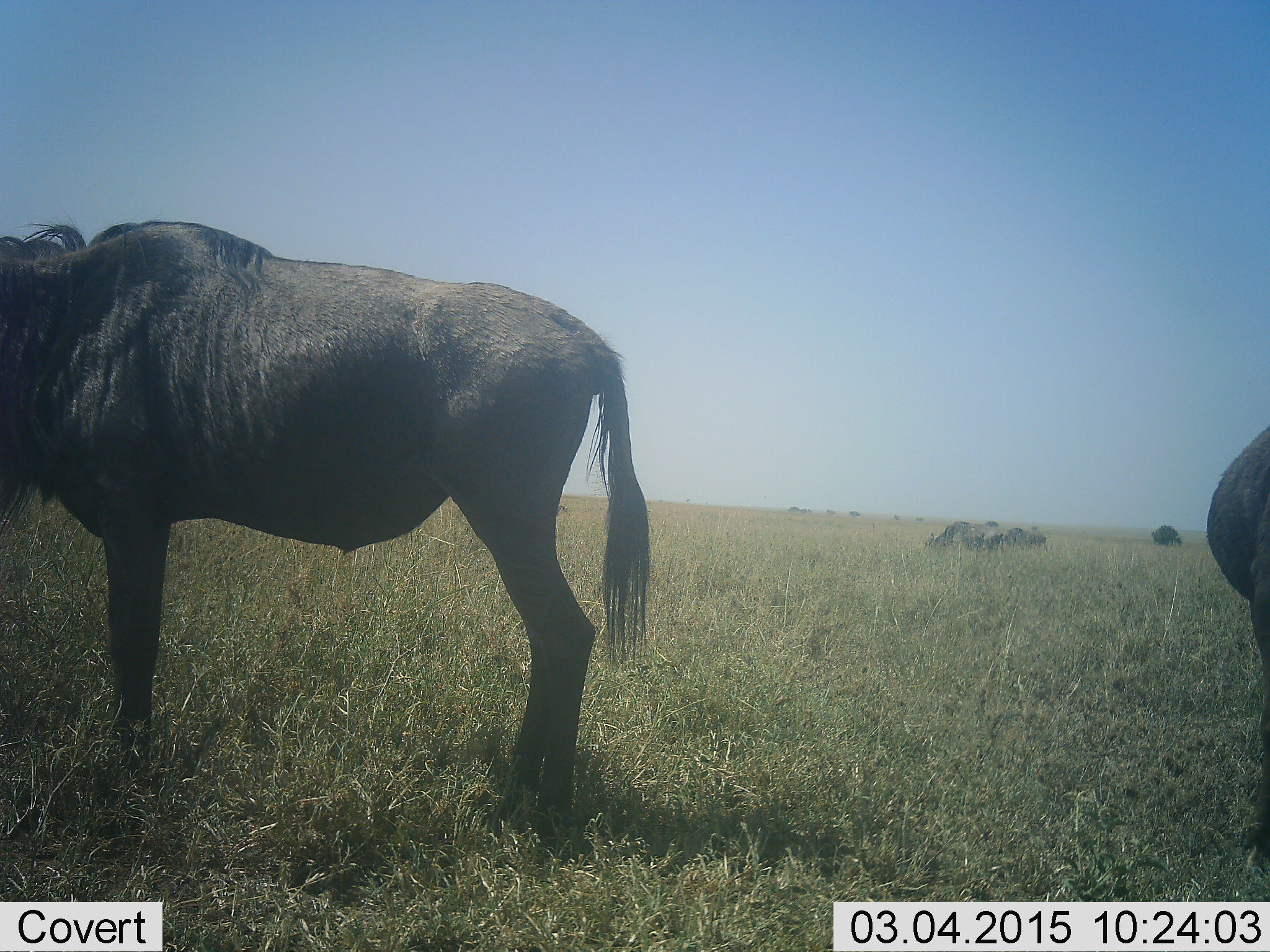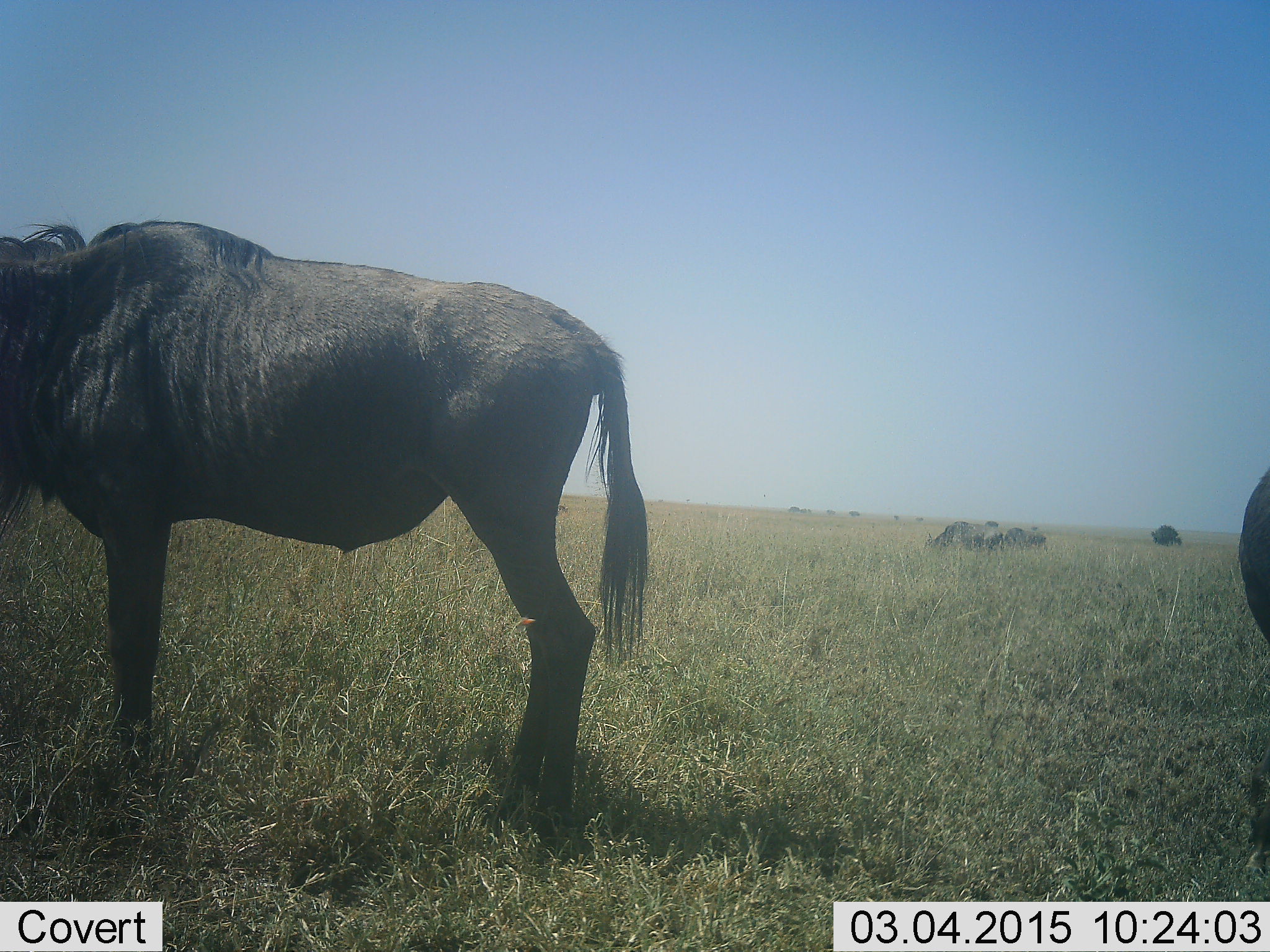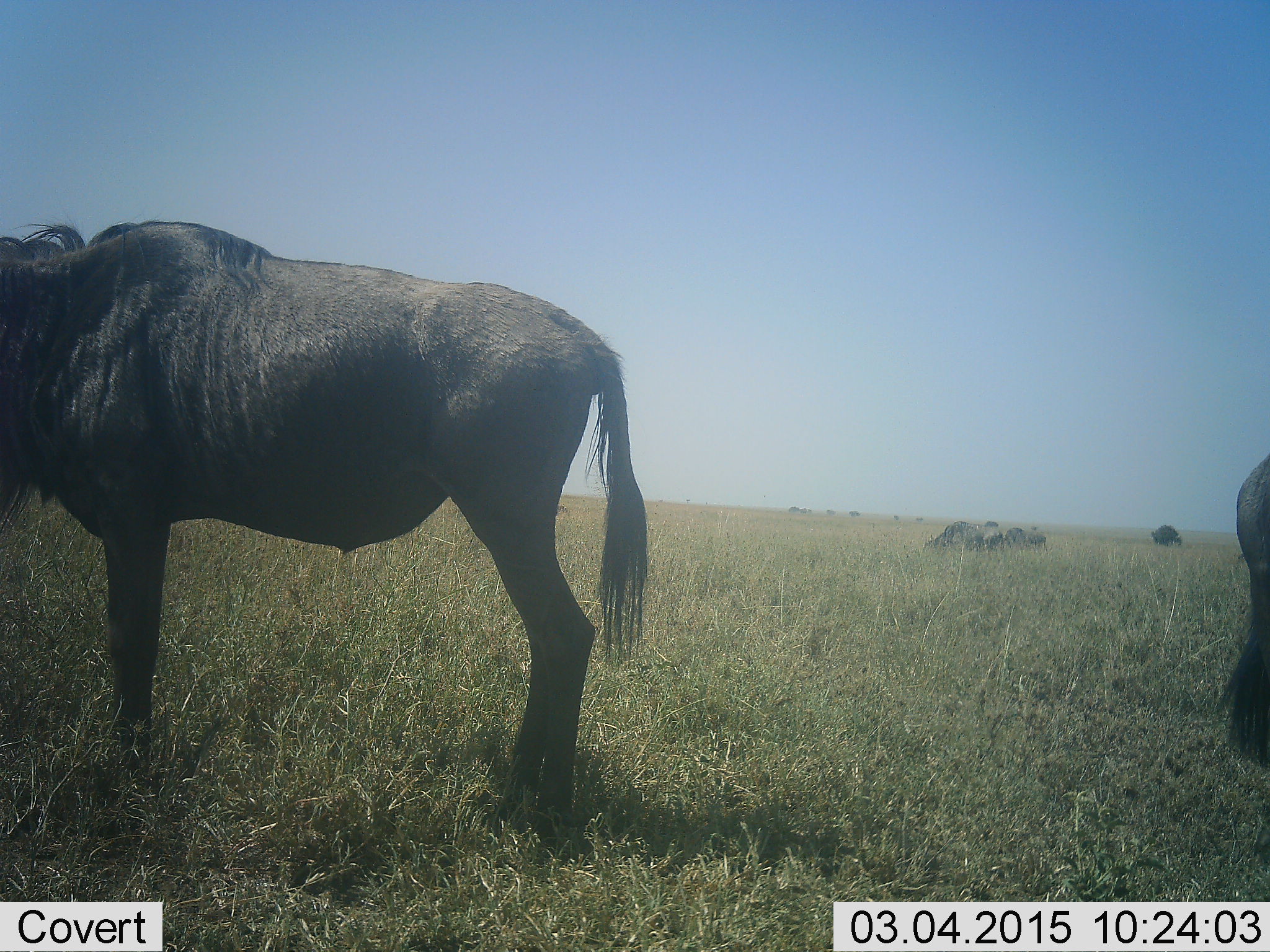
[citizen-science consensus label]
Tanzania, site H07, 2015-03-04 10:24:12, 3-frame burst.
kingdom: Animalia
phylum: Chordata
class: Mammalia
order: Artiodactyla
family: Bovidae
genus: Connochaetes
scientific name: Connochaetes taurinus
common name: blue wildebeest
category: wildebeest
Wildebeest (blue wildebeest) (Connochaetes taurinus), count 4. Behavior (volunteer vote fractions): standing 80%, resting 10%, moving 10%, interacting 0%. Young present (vote fraction): 0%. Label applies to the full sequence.